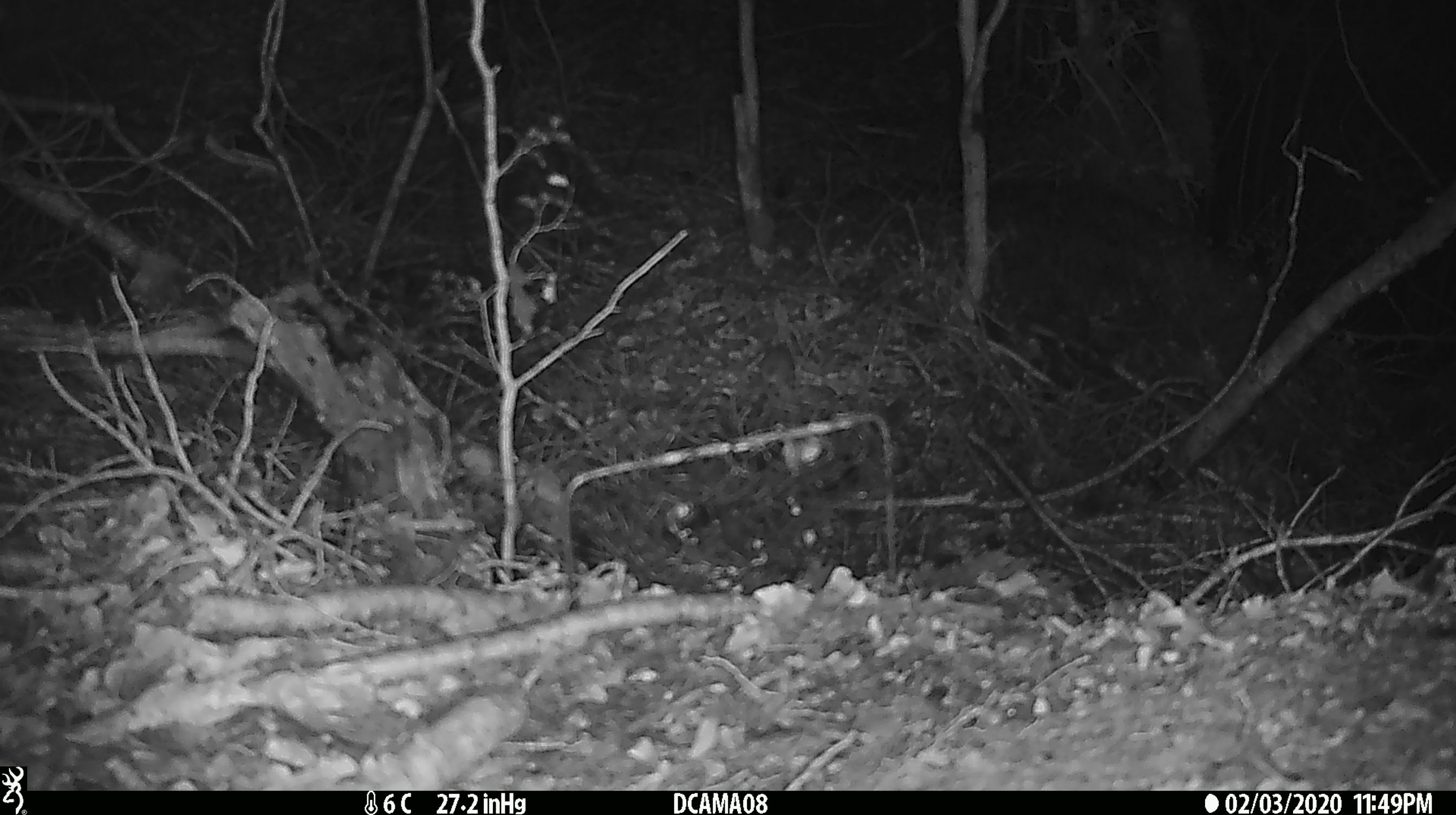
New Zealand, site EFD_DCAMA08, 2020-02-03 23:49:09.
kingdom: Animalia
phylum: Chordata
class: Mammalia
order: Rodentia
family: Muridae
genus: Mus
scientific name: Mus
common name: mouse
Mouse (Mus).